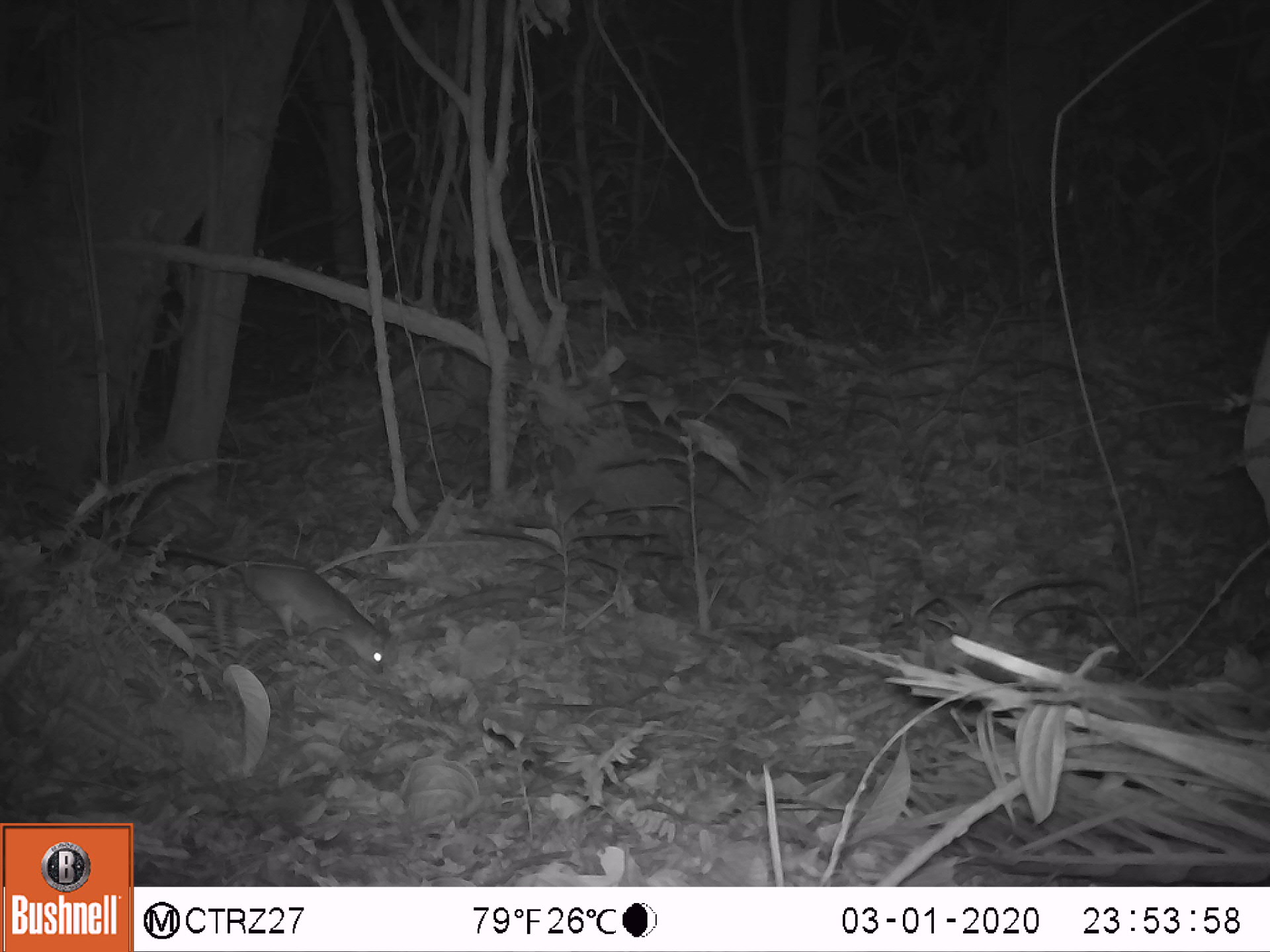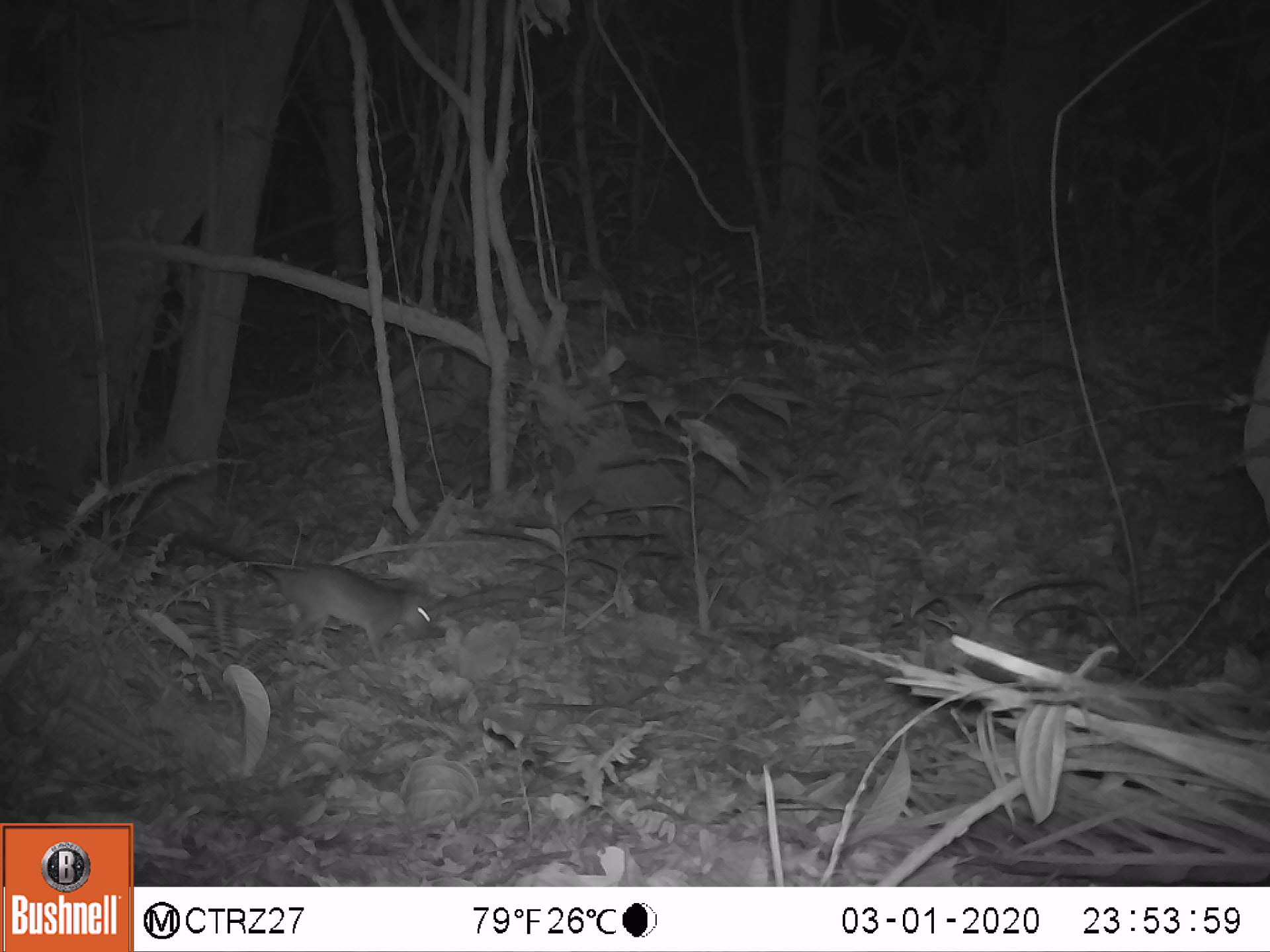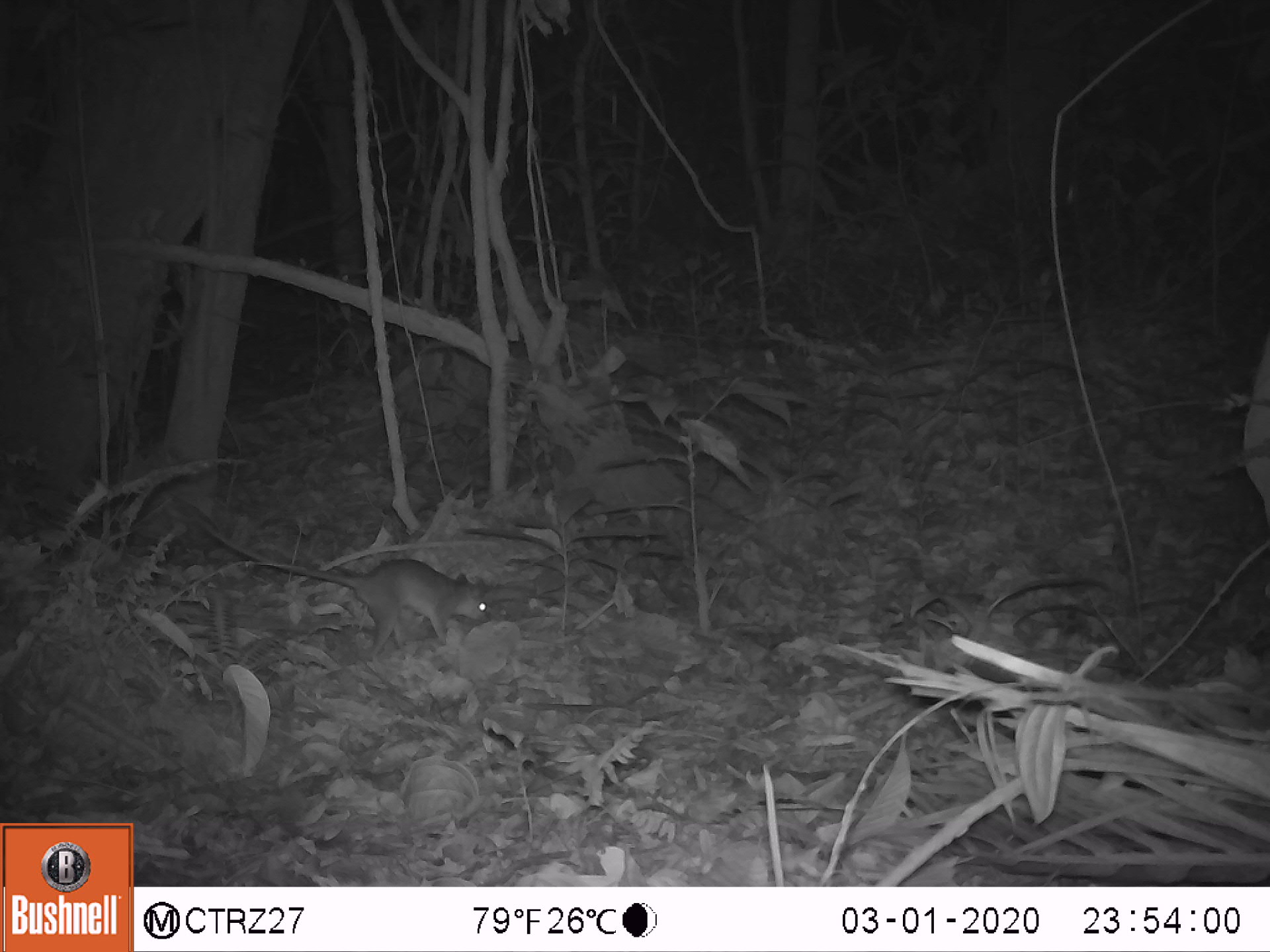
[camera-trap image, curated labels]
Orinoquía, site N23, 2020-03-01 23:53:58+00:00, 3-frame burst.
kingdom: Animalia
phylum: Chordata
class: Mammalia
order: Rodentia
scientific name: Rodentia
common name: rodent